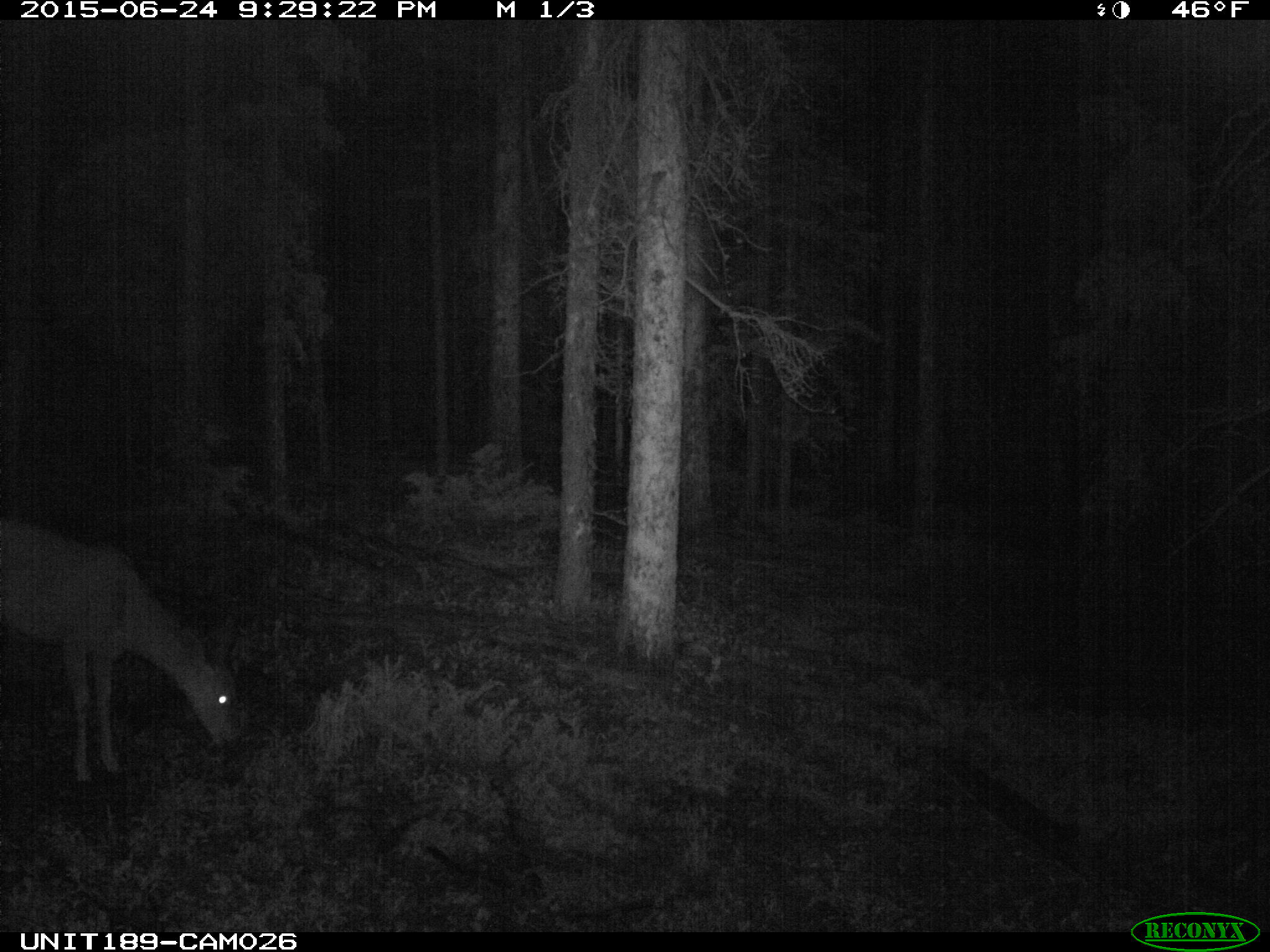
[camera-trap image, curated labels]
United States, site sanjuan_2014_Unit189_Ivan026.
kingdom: Animalia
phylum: Chordata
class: Mammalia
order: Artiodactyla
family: Cervidae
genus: Odocoileus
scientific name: Odocoileus hemionus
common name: mule deer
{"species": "Odocoileus hemionus (mule deer)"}